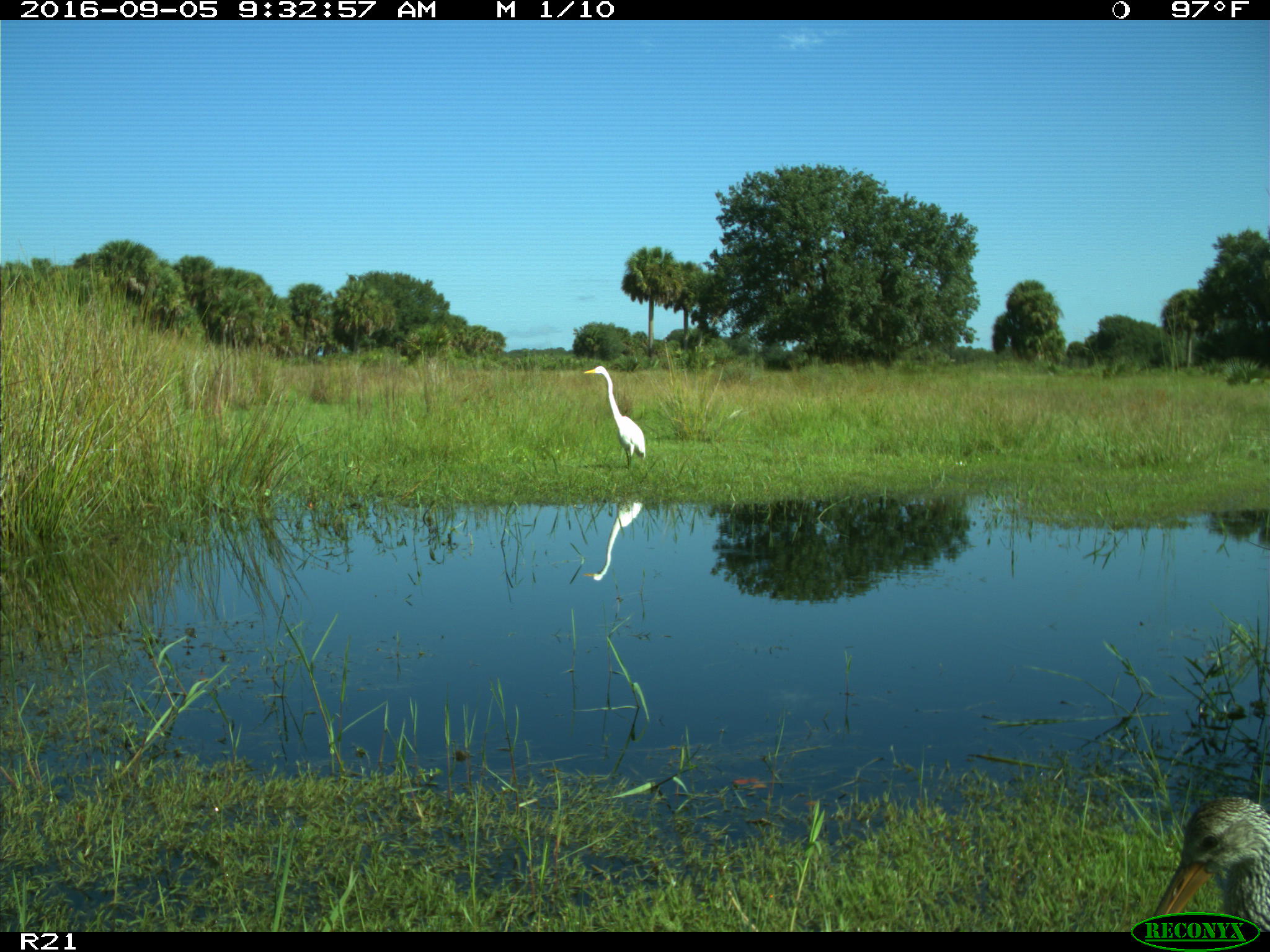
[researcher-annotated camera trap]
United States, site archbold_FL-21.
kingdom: Animalia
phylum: Chordata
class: Aves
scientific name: Aves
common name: birds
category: unidentified bird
Unidentified bird (birds) (Aves).